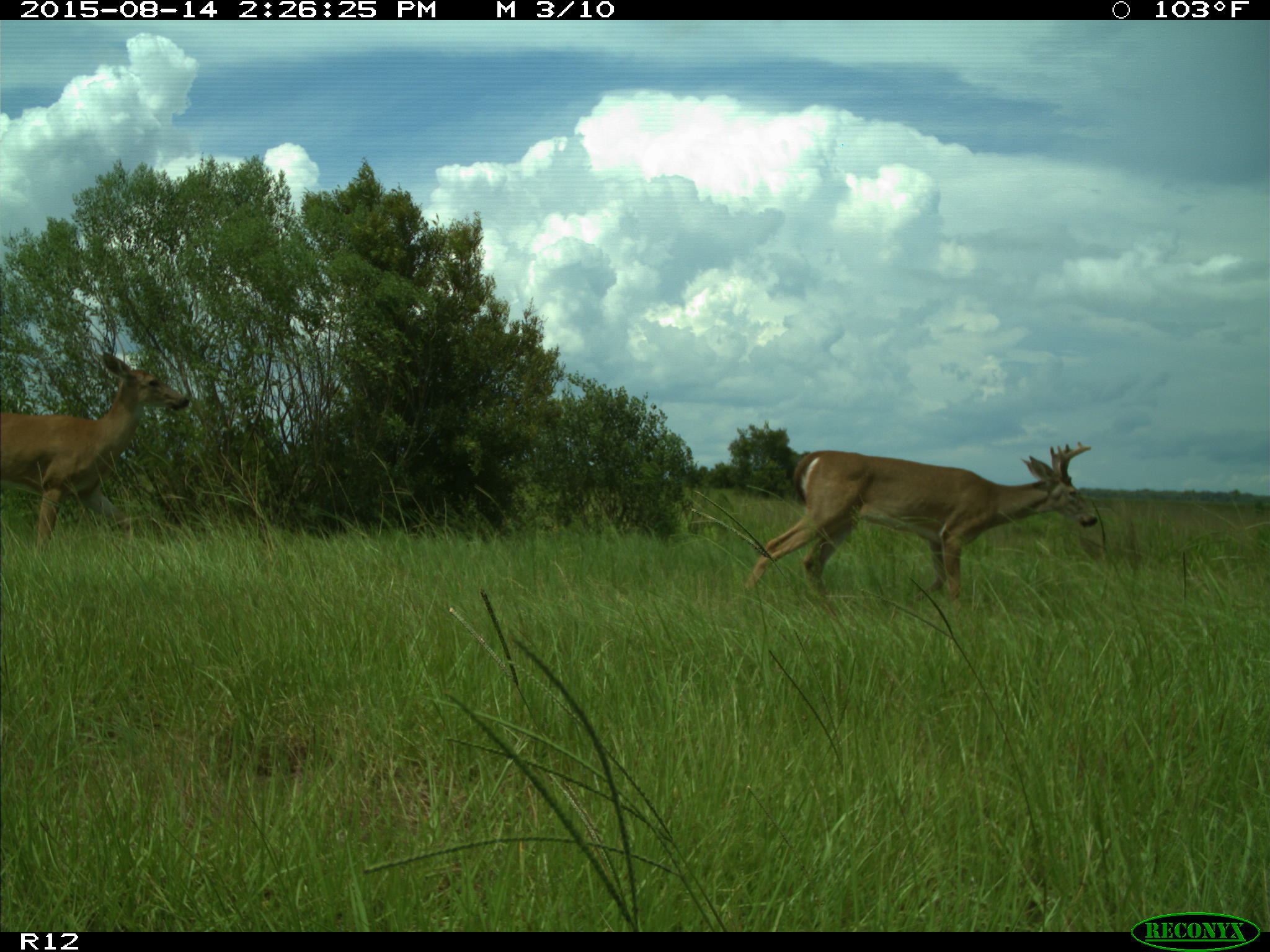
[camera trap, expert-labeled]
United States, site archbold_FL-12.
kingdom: Animalia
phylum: Chordata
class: Mammalia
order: Artiodactyla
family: Cervidae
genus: Odocoileus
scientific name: Odocoileus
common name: deer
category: unidentified deer